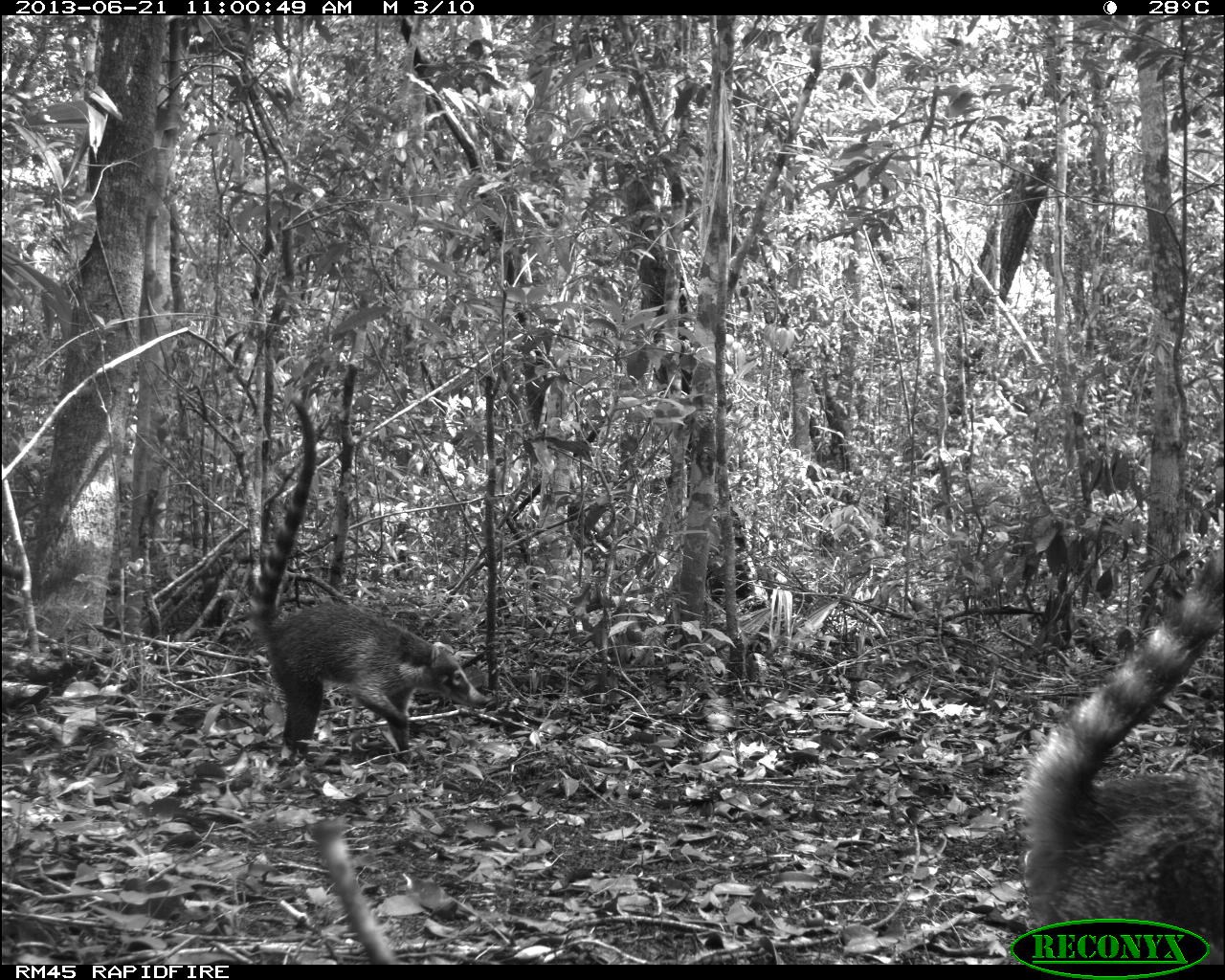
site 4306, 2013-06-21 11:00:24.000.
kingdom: Animalia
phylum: Chordata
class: Mammalia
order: Carnivora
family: Procyonidae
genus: Nasua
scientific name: Nasua narica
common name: white-nosed coati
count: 2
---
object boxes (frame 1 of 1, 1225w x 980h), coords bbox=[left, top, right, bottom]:
nasua narica: bbox=[247, 397, 496, 761]; bbox=[1020, 542, 1222, 963]